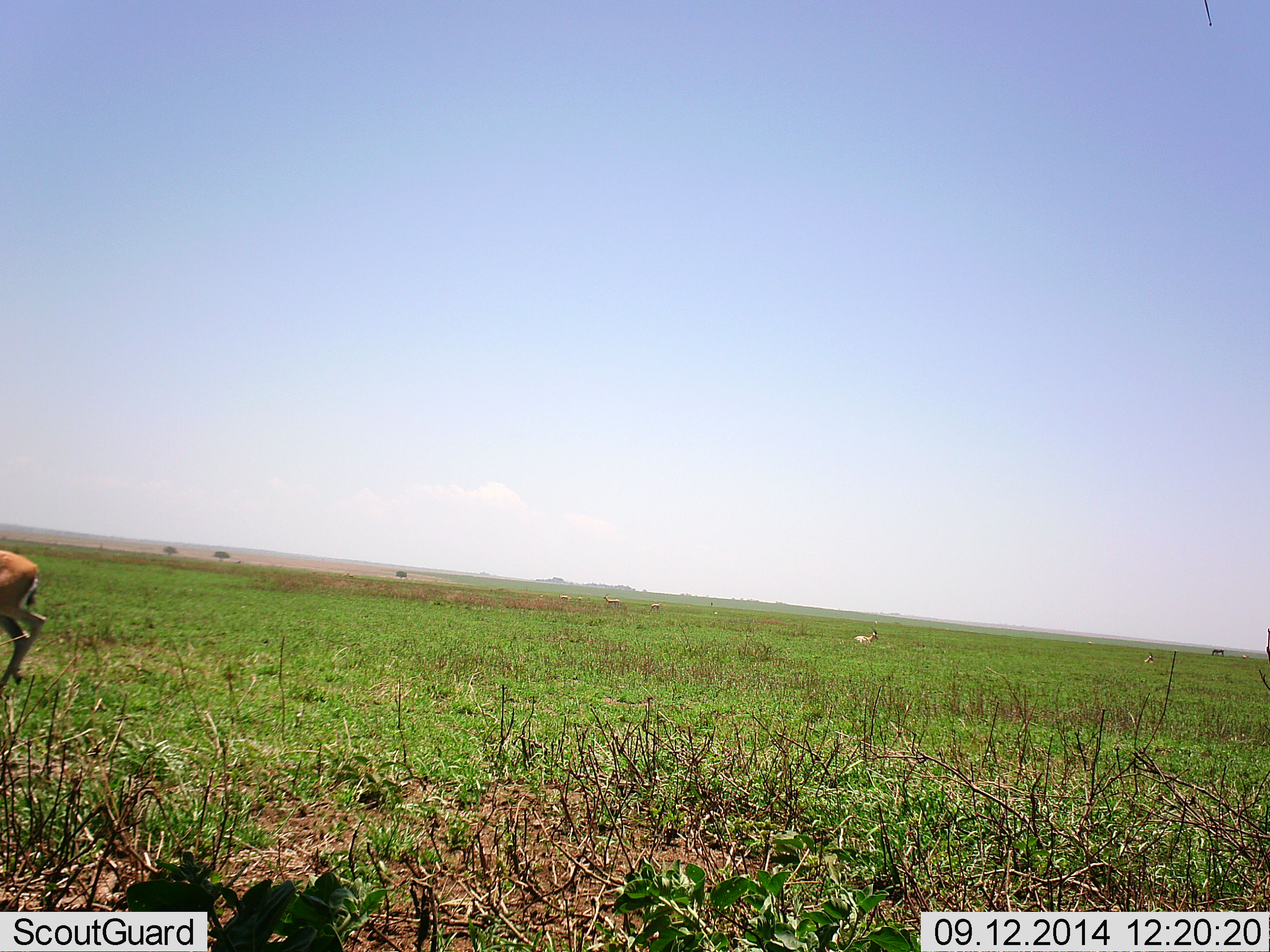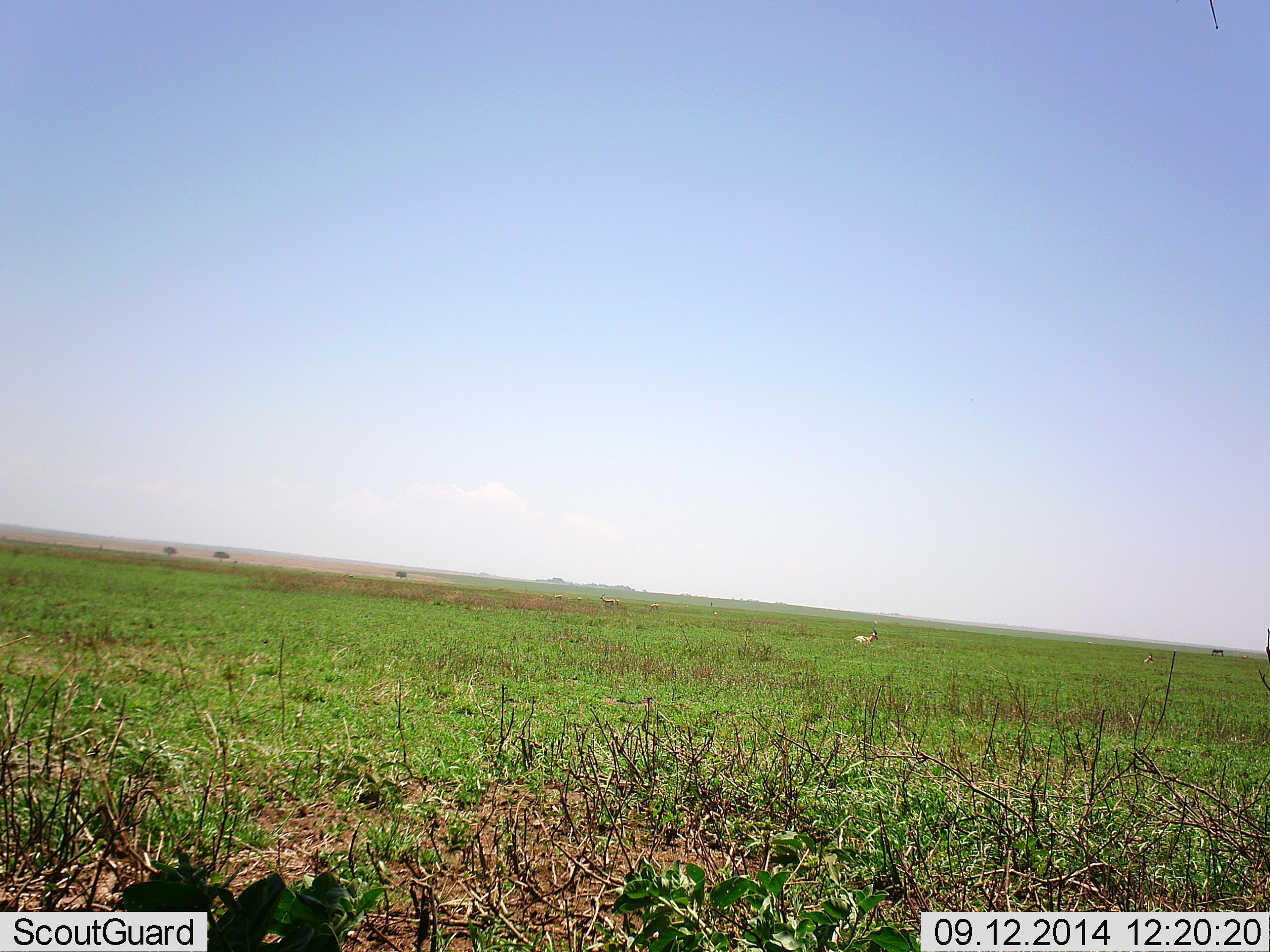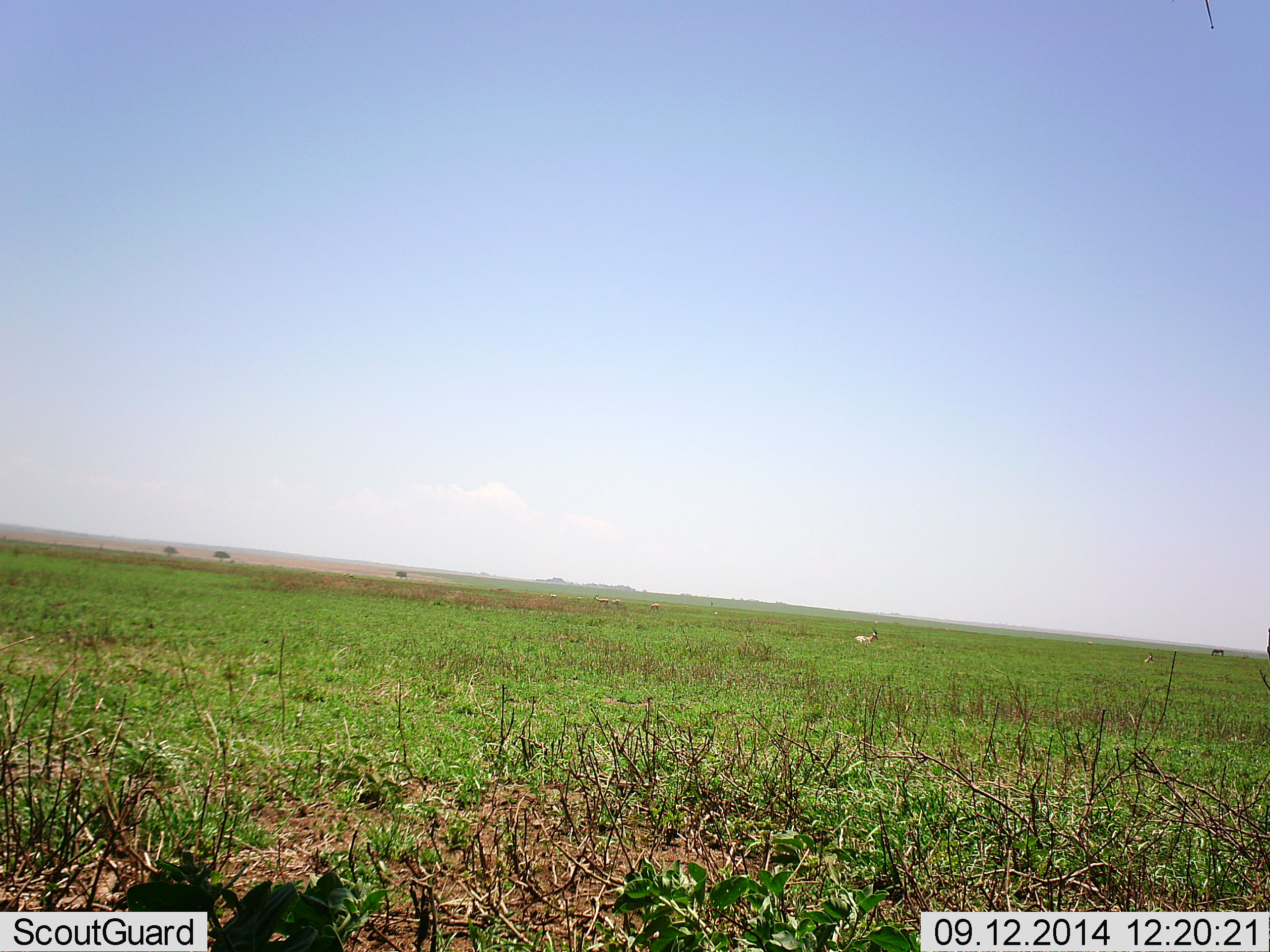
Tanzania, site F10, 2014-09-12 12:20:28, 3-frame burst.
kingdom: Animalia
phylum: Chordata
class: Mammalia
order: Artiodactyla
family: Bovidae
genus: Eudorcas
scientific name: Eudorcas thomsonii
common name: thomson's gazelle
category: gazellethomsons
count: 3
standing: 12%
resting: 62%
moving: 100%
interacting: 0%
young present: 0%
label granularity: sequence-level